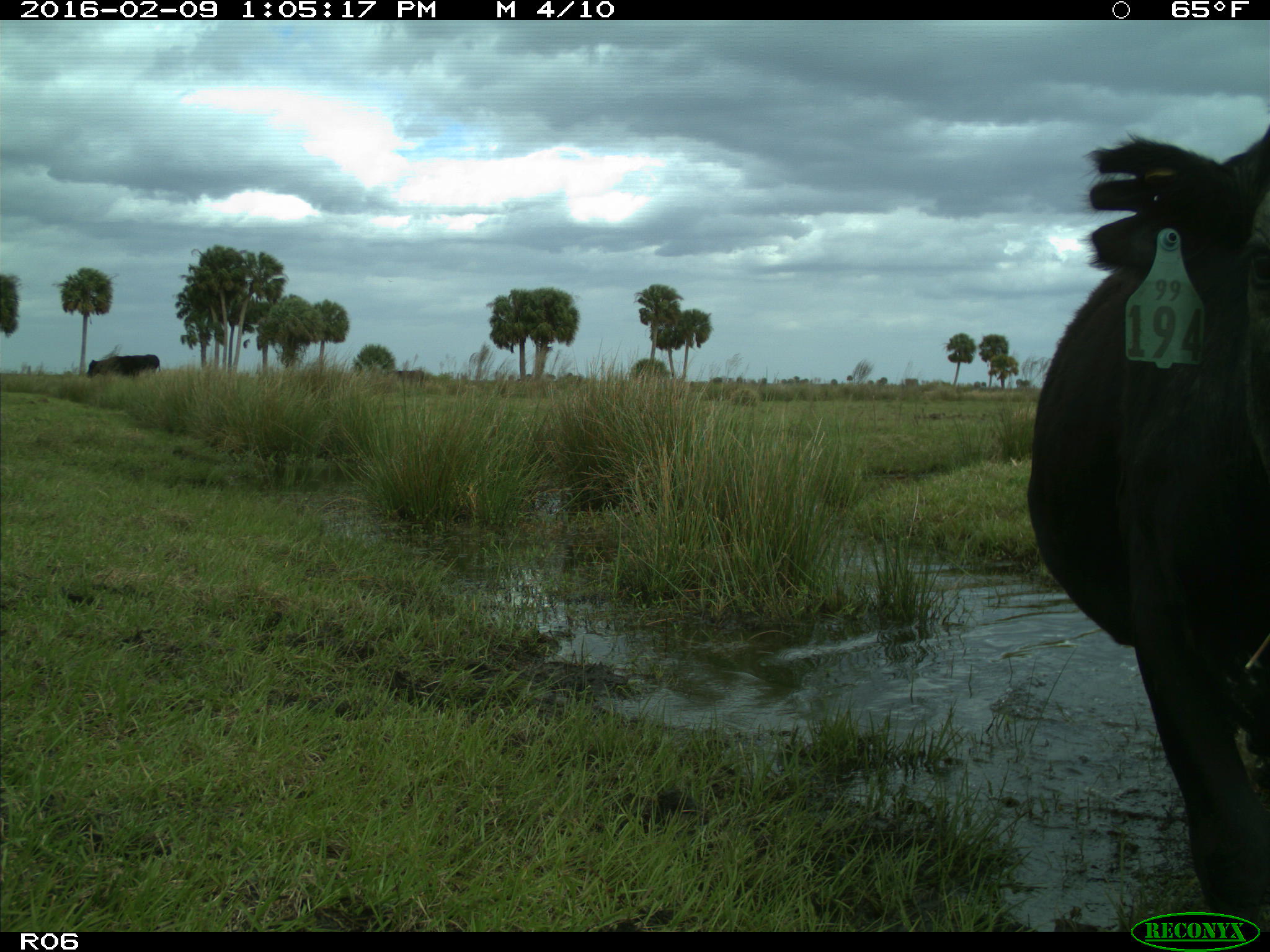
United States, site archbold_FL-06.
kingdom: Animalia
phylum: Chordata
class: Mammalia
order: Artiodactyla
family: Bovidae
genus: Bos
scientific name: Bos taurus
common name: domestic cow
Bos taurus (domestic cow).